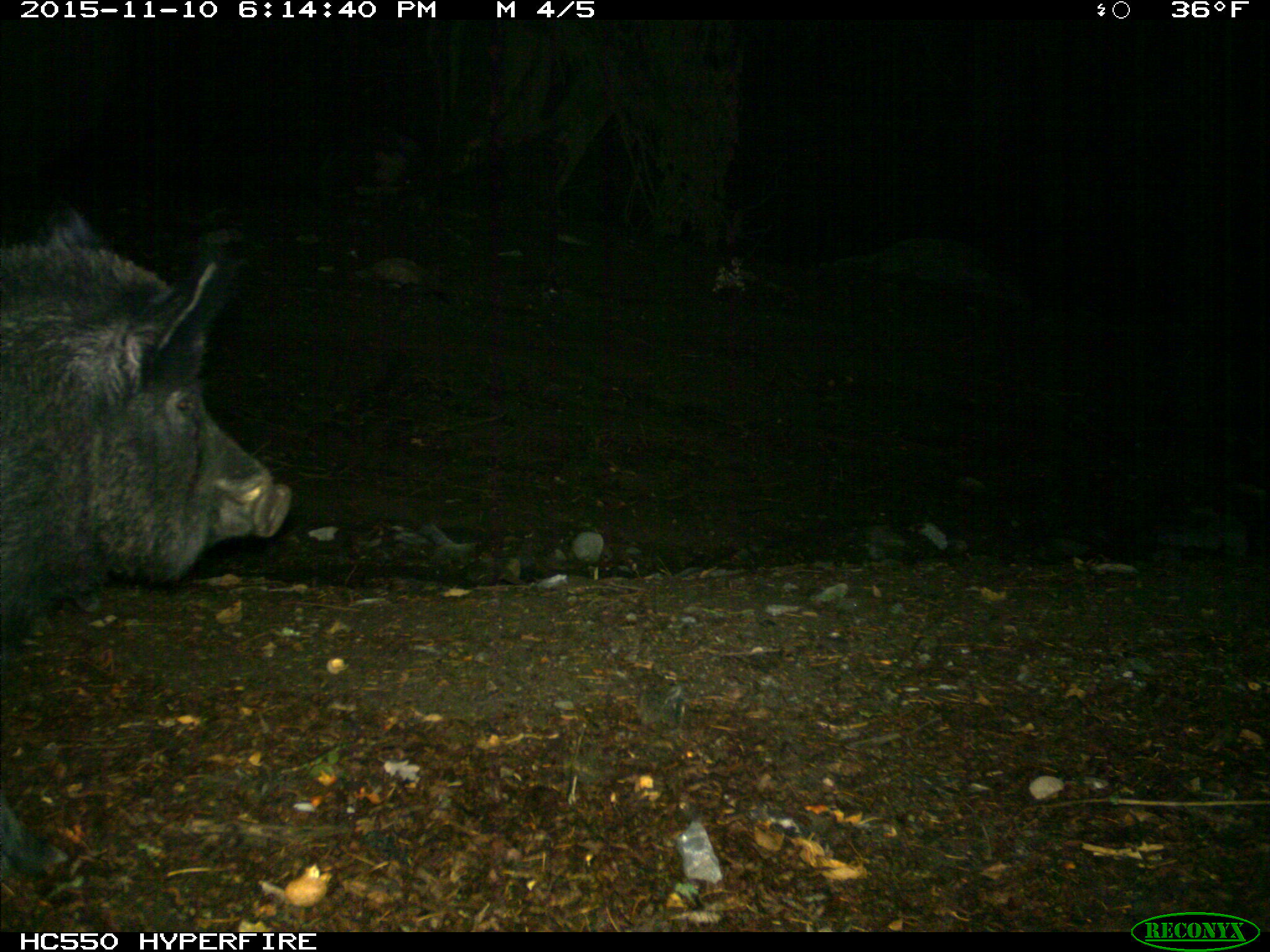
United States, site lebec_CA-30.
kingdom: Animalia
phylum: Chordata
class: Mammalia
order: Artiodactyla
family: Suidae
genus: Sus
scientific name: Sus scrofa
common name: wild boar